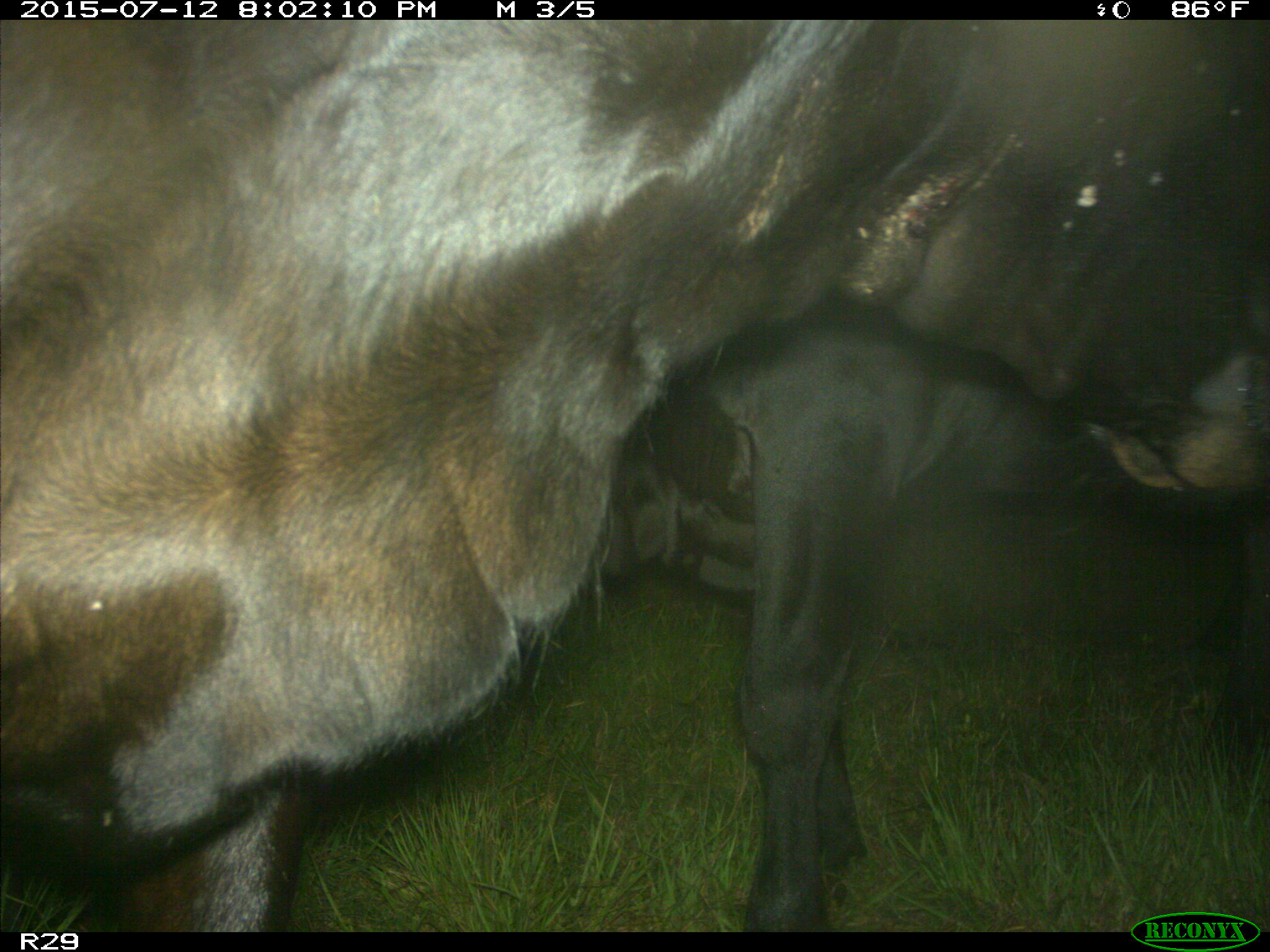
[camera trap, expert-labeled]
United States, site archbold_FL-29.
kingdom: Animalia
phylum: Chordata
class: Mammalia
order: Artiodactyla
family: Bovidae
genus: Bos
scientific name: Bos taurus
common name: domestic cow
Bos taurus (domestic cow).